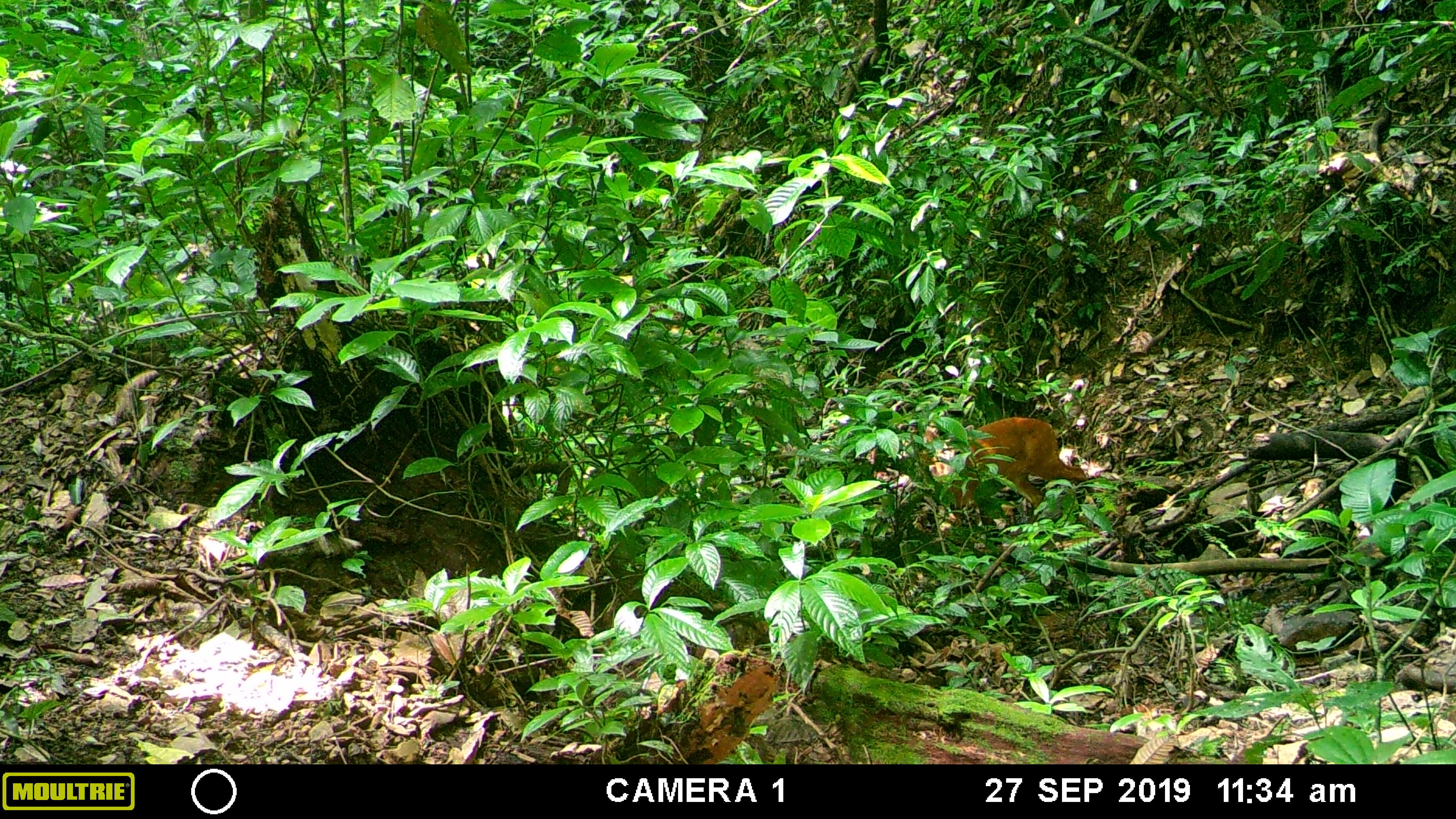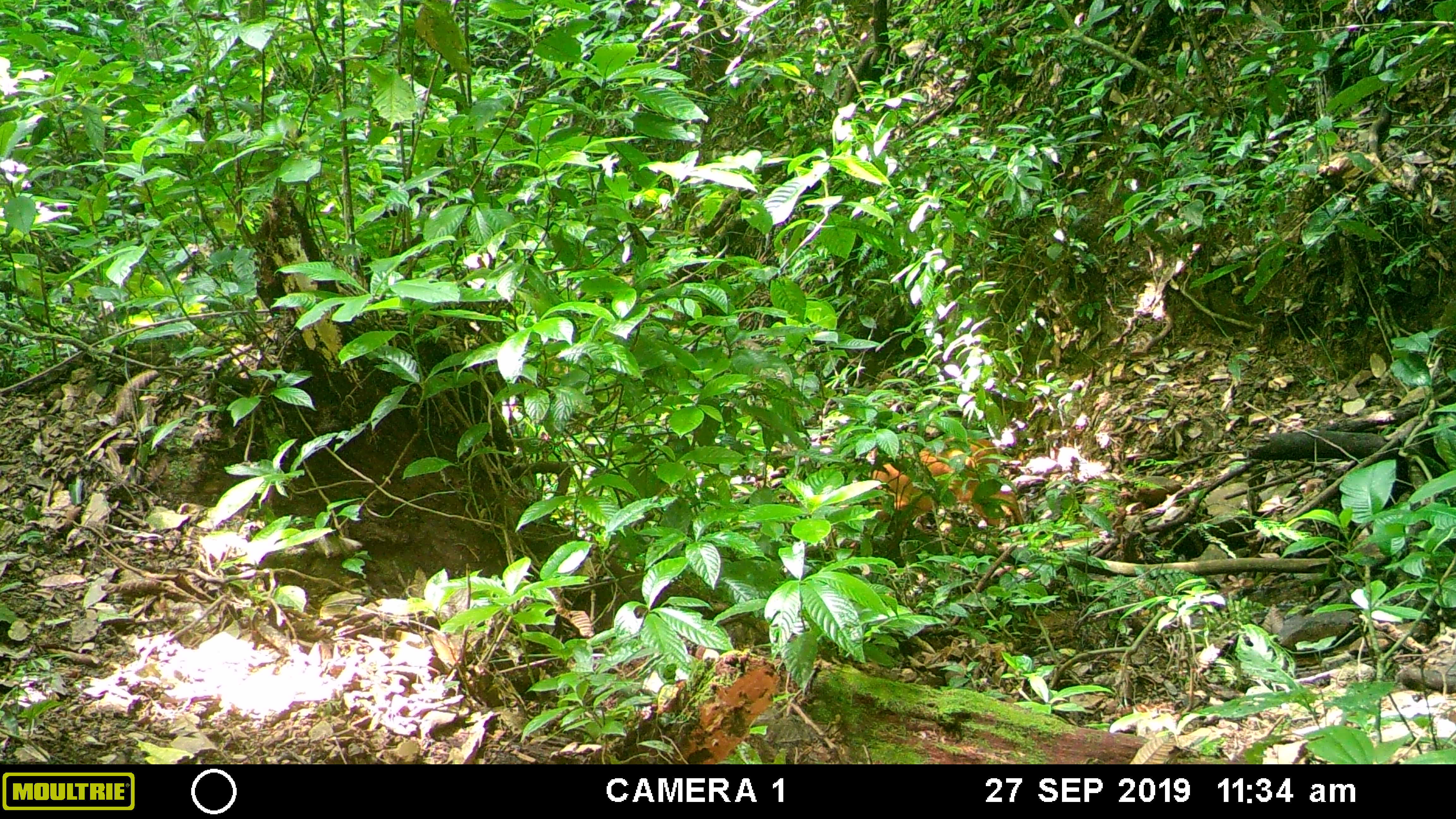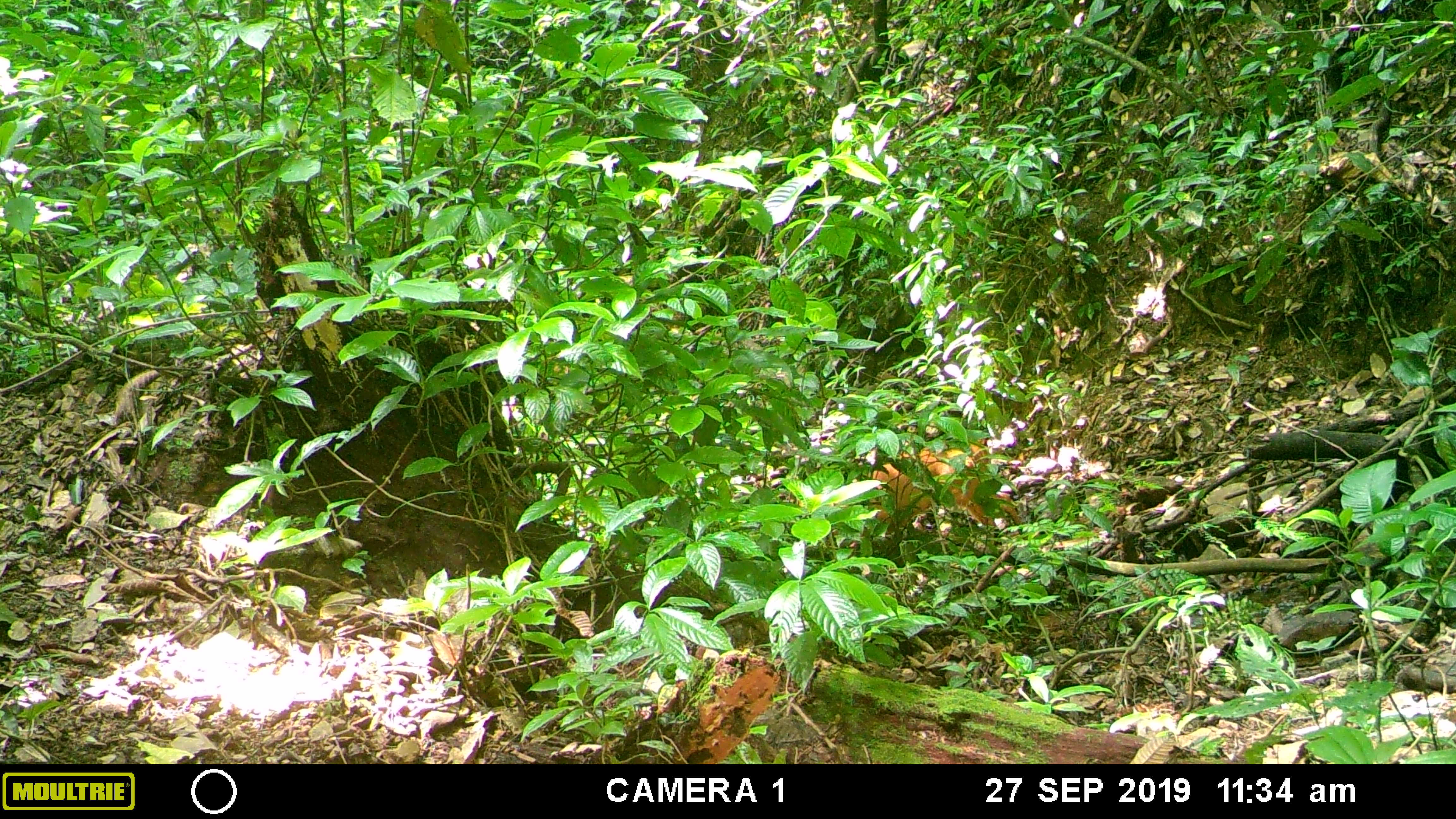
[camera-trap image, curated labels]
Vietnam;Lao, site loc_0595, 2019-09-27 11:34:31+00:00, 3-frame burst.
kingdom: Animalia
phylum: Chordata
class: Mammalia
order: Artiodactyla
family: Cervidae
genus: Muntiacus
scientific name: Muntiacus muntjak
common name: red muntjac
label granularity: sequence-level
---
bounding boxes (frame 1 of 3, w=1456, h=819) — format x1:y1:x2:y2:
red muntjac: 923:416:1096:519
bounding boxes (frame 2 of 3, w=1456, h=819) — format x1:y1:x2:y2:
red muntjac: 865:437:1029:541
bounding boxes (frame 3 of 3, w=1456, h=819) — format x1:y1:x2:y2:
red muntjac: 865:438:1025:546